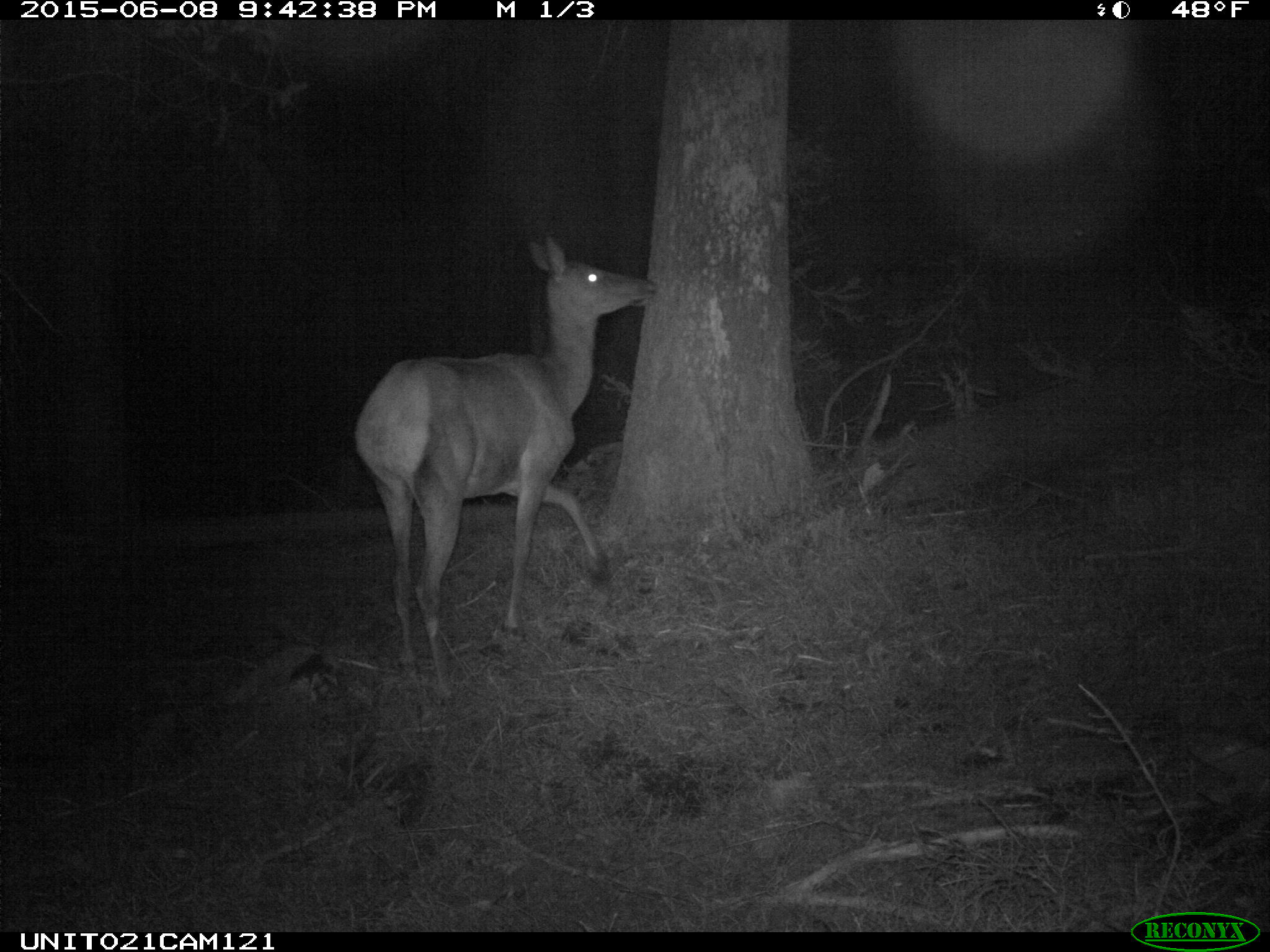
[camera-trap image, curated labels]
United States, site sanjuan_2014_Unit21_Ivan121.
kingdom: Animalia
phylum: Chordata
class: Mammalia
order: Artiodactyla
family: Cervidae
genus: Cervus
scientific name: Cervus elaphus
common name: red deer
Cervus elaphus (red deer).